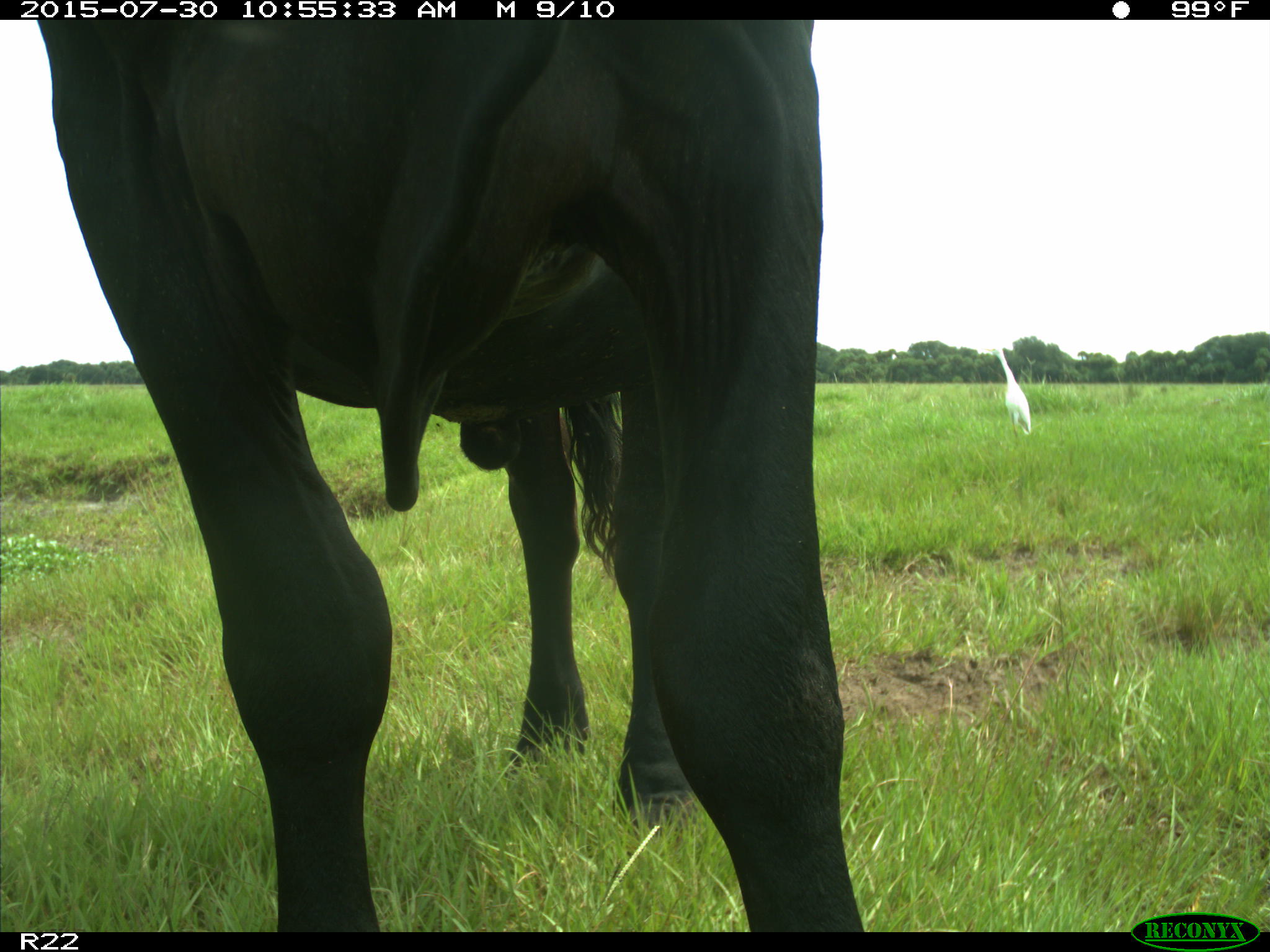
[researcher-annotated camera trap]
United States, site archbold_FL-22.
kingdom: Animalia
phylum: Chordata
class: Mammalia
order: Artiodactyla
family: Bovidae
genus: Bos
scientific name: Bos taurus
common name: domestic cow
Bos taurus (domestic cow).